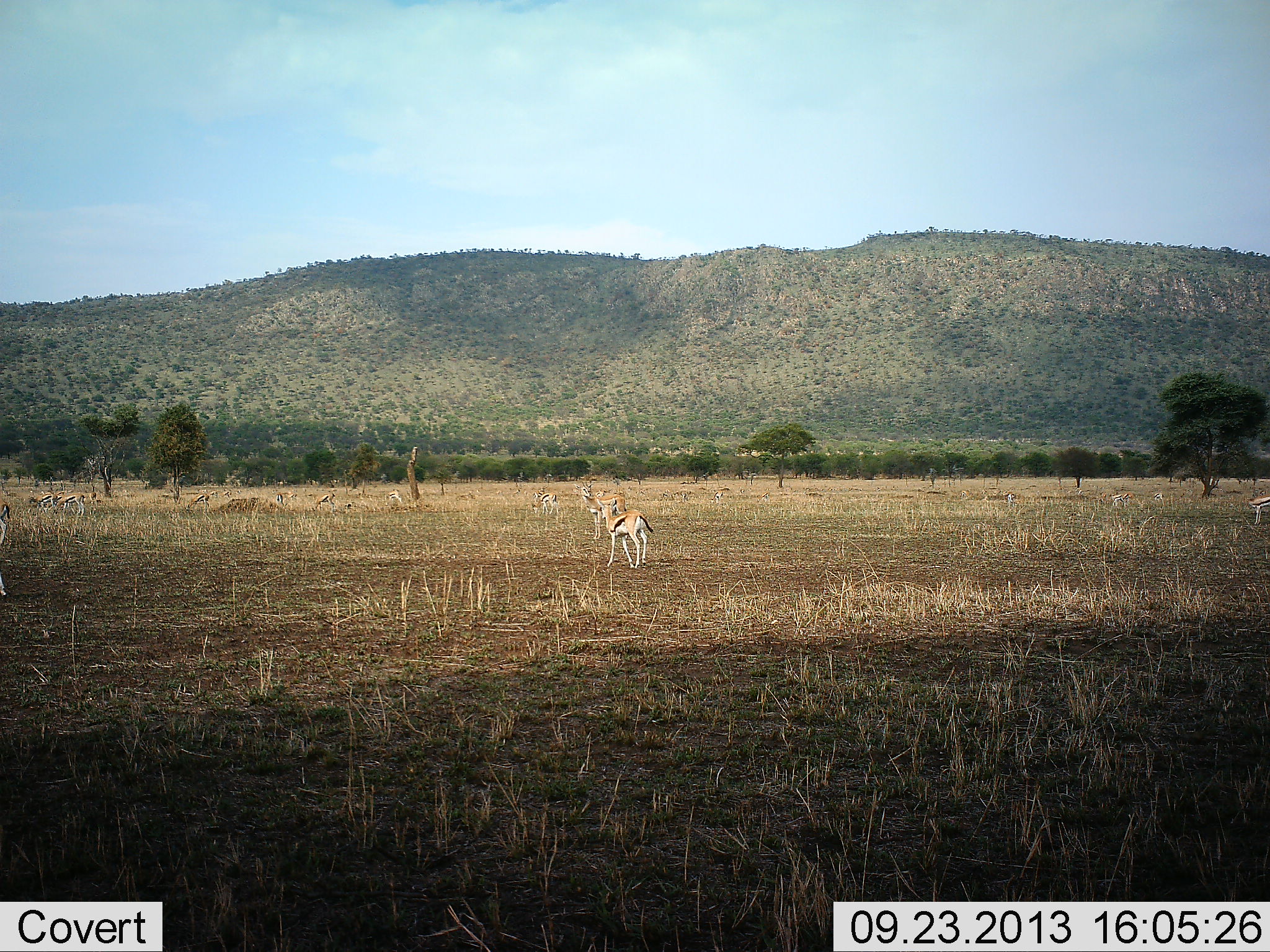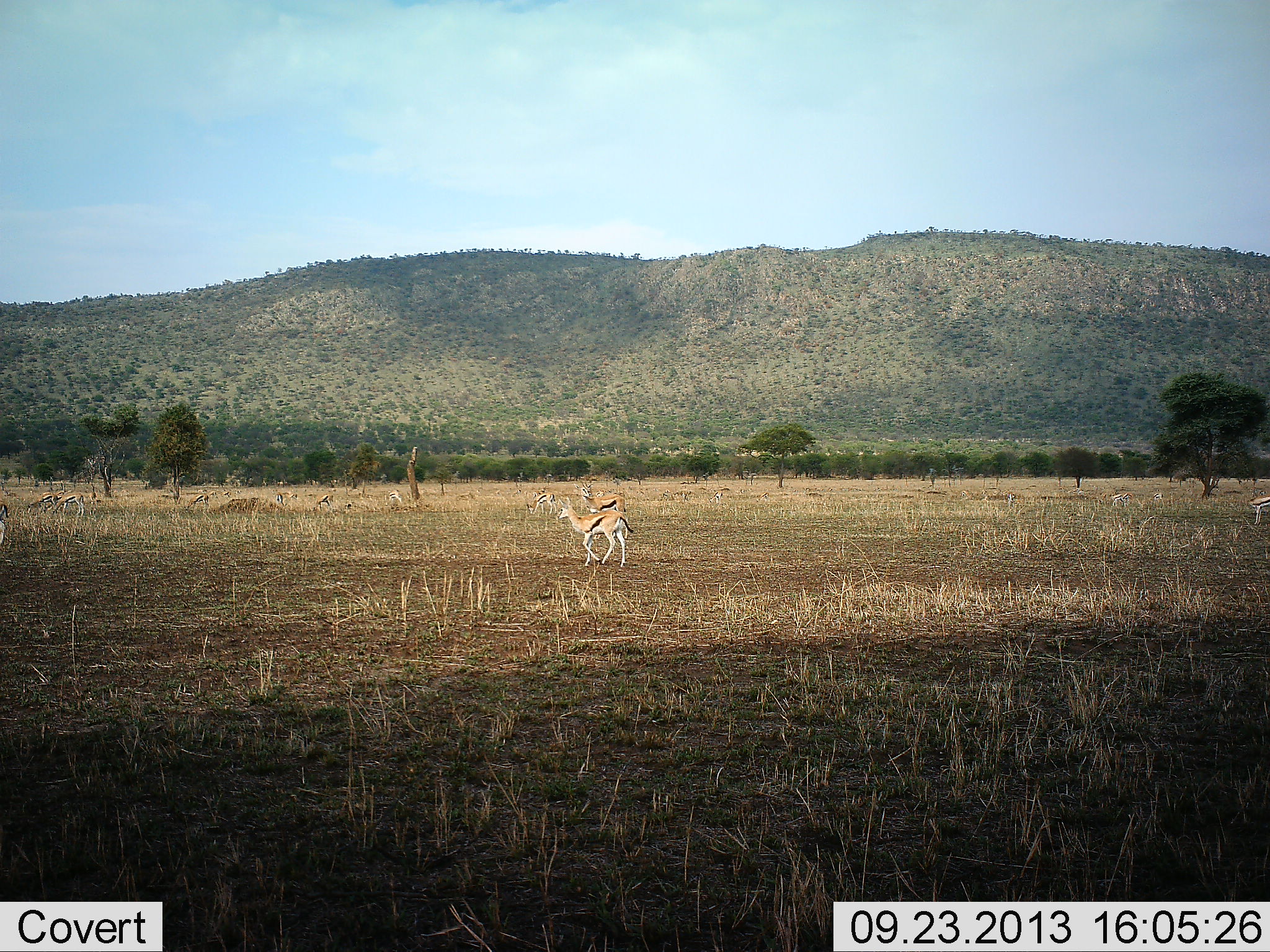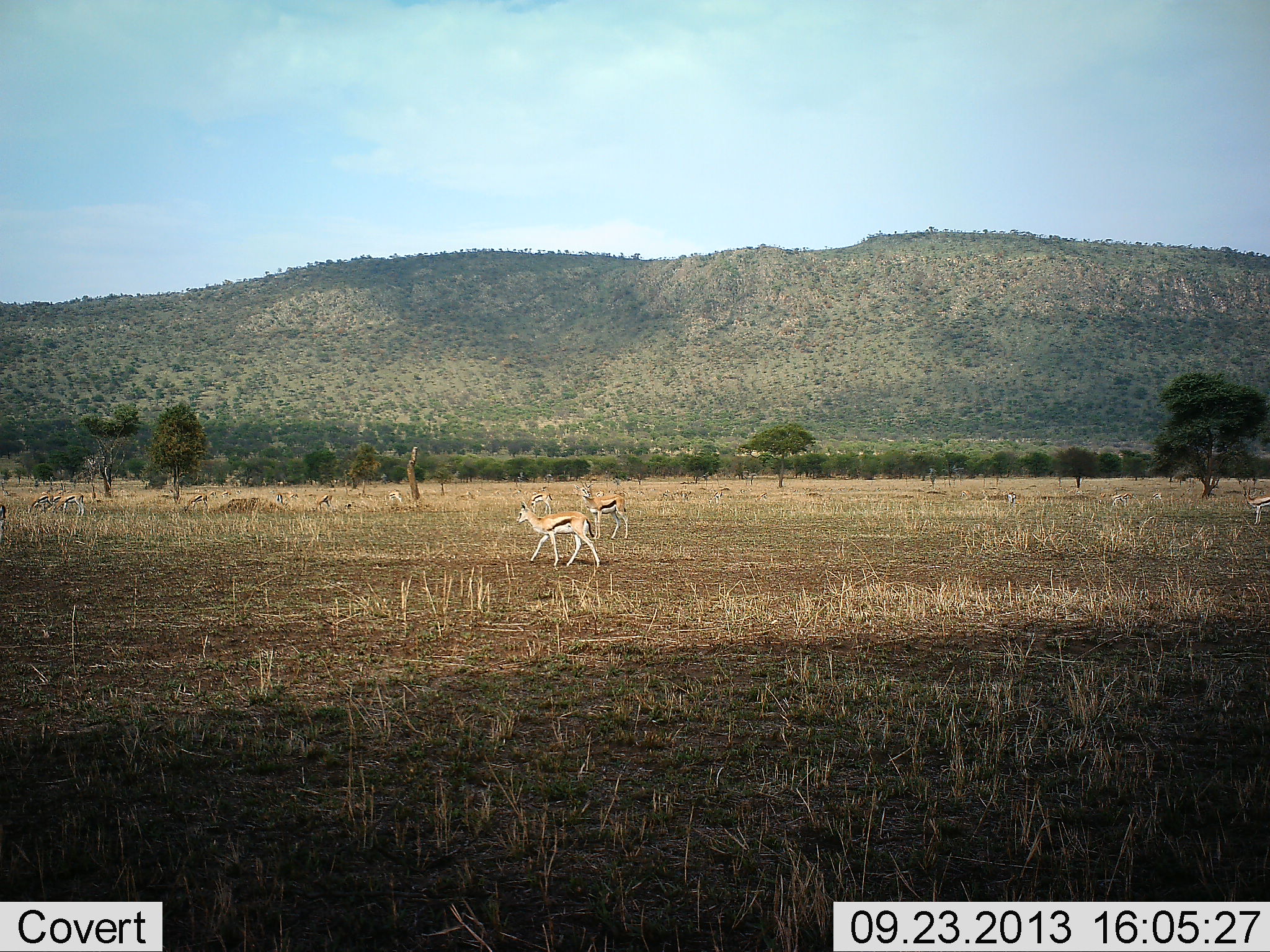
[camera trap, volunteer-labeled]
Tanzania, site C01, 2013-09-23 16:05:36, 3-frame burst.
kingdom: Animalia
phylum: Chordata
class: Mammalia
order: Artiodactyla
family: Bovidae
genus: Eudorcas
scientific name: Eudorcas thomsonii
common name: thomson's gazelle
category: gazellethomsons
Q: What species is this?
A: Gazellethomsons (thomson's gazelle) (Eudorcas thomsonii).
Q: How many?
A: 8.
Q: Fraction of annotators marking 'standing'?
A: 50%.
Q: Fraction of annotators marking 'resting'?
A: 6%.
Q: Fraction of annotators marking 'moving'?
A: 83%.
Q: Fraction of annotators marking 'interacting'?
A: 11%.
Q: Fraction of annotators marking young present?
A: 6%.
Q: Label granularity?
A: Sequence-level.